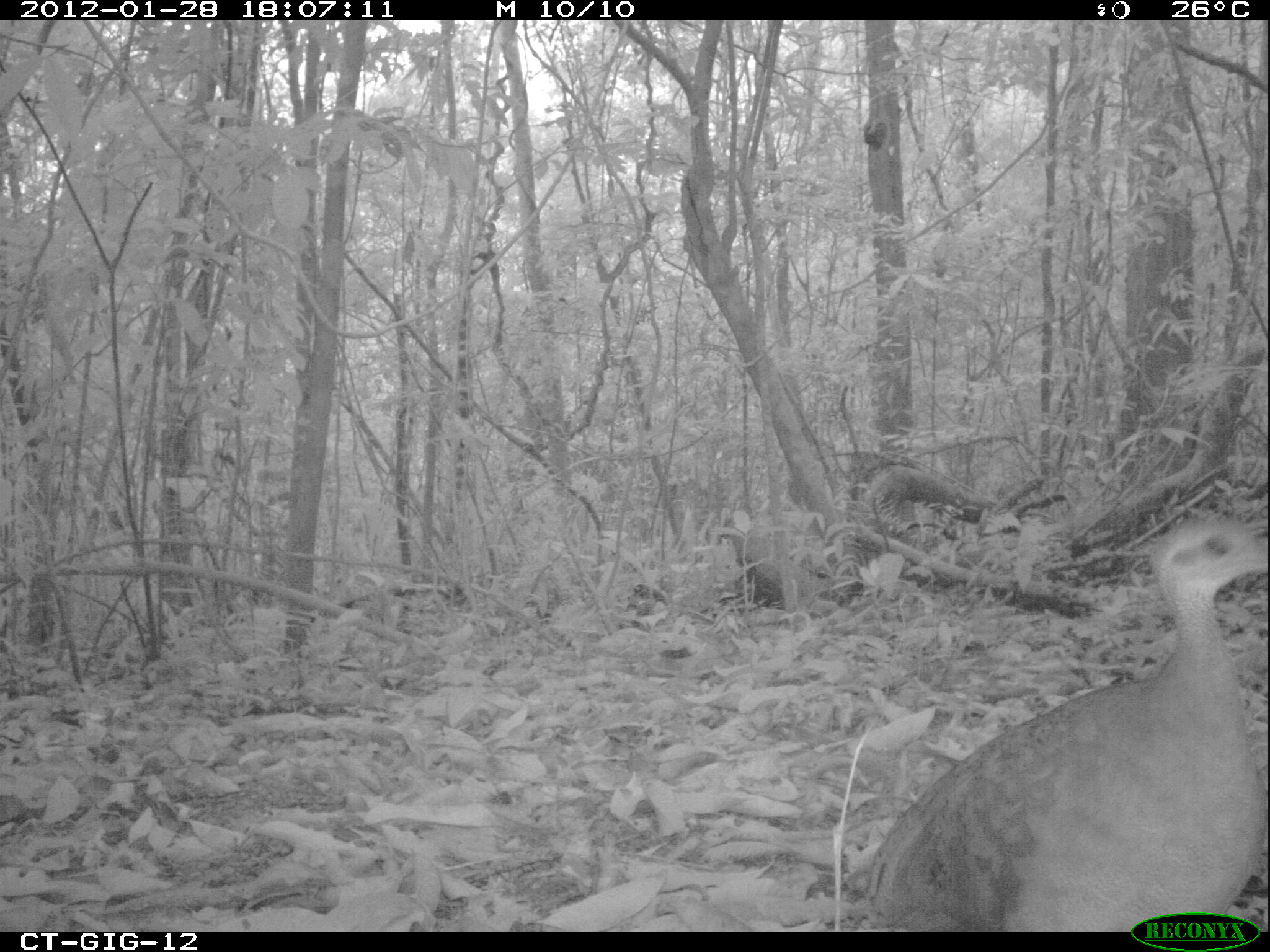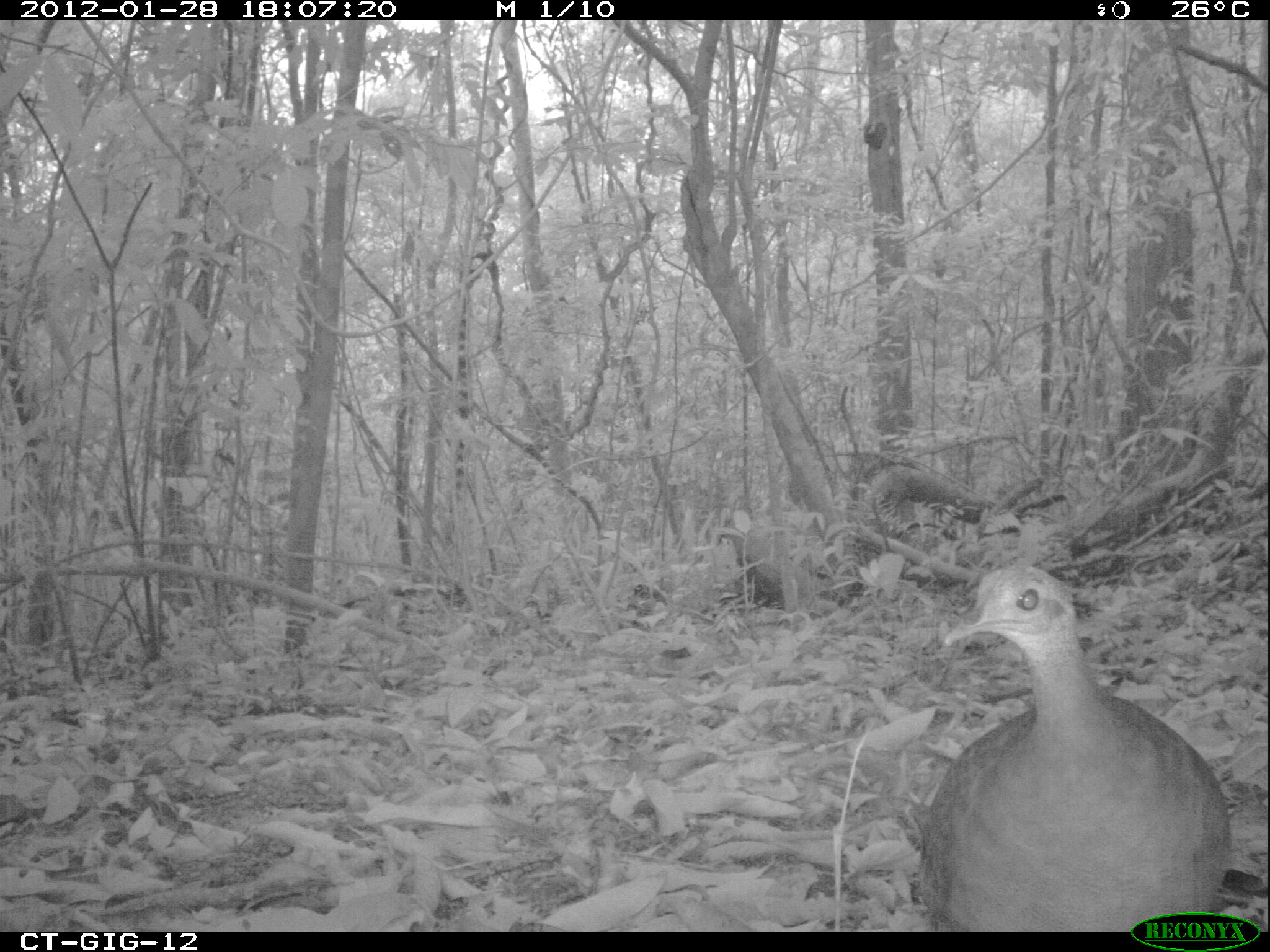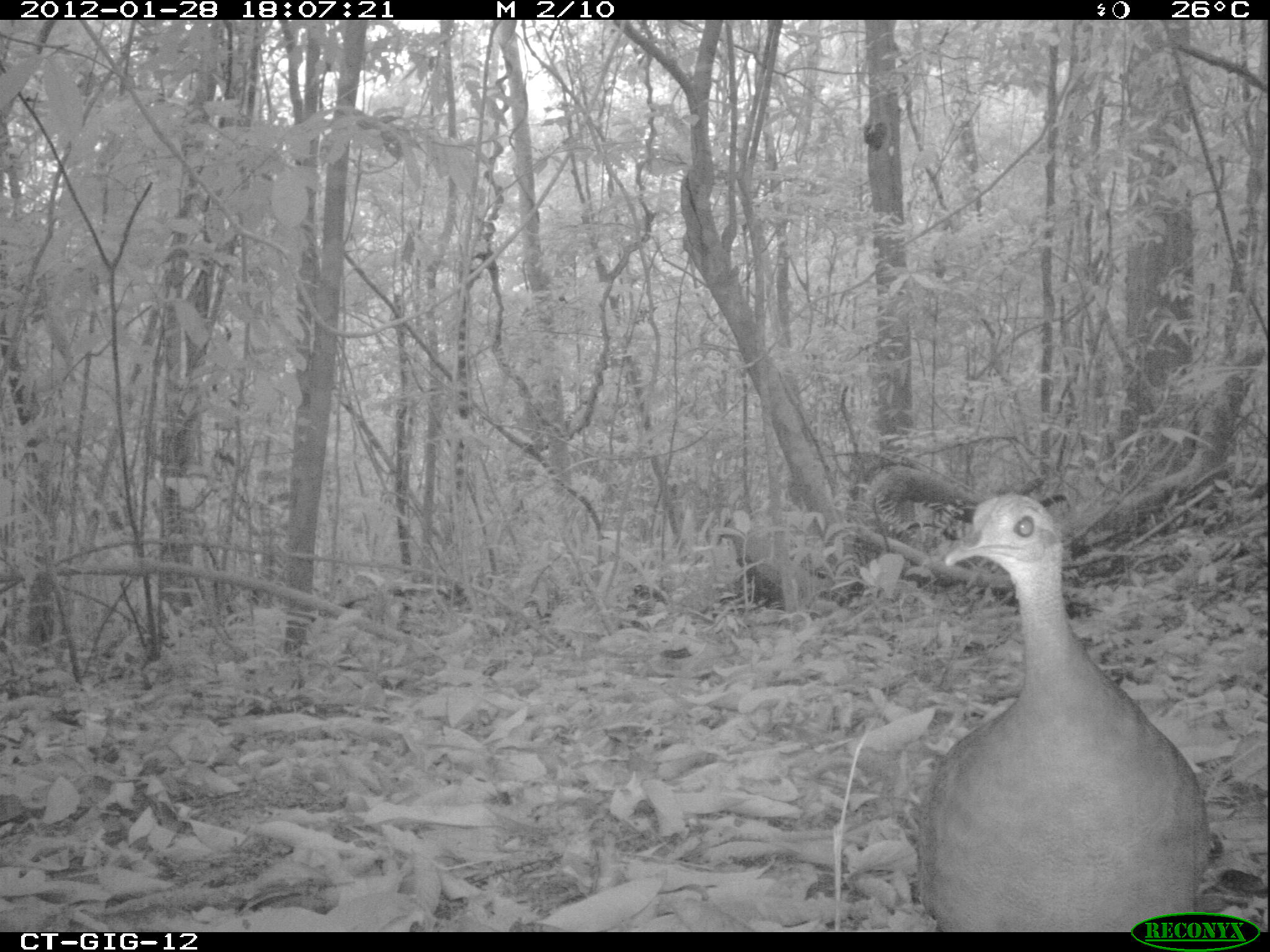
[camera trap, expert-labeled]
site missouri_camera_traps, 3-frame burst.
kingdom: Animalia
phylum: Chordata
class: Aves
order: Tinamiformes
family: Tinamidae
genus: Tinamus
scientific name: Tinamus major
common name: great tinamou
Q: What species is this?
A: Great tinamou (Tinamus major).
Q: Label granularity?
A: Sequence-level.